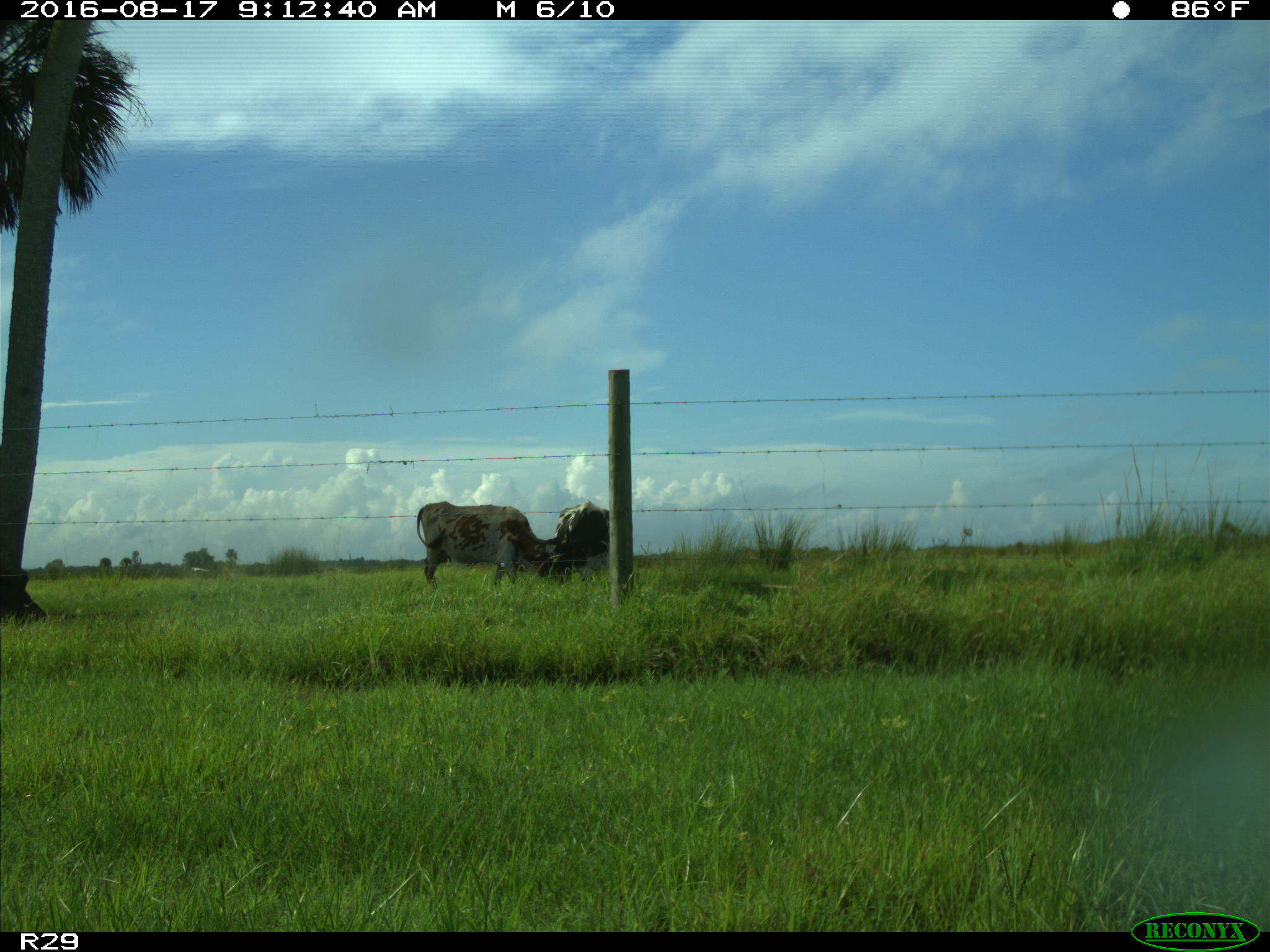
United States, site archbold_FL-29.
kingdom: Animalia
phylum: Chordata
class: Mammalia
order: Artiodactyla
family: Bovidae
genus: Bos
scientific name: Bos taurus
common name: domestic cow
Bos taurus (domestic cow).